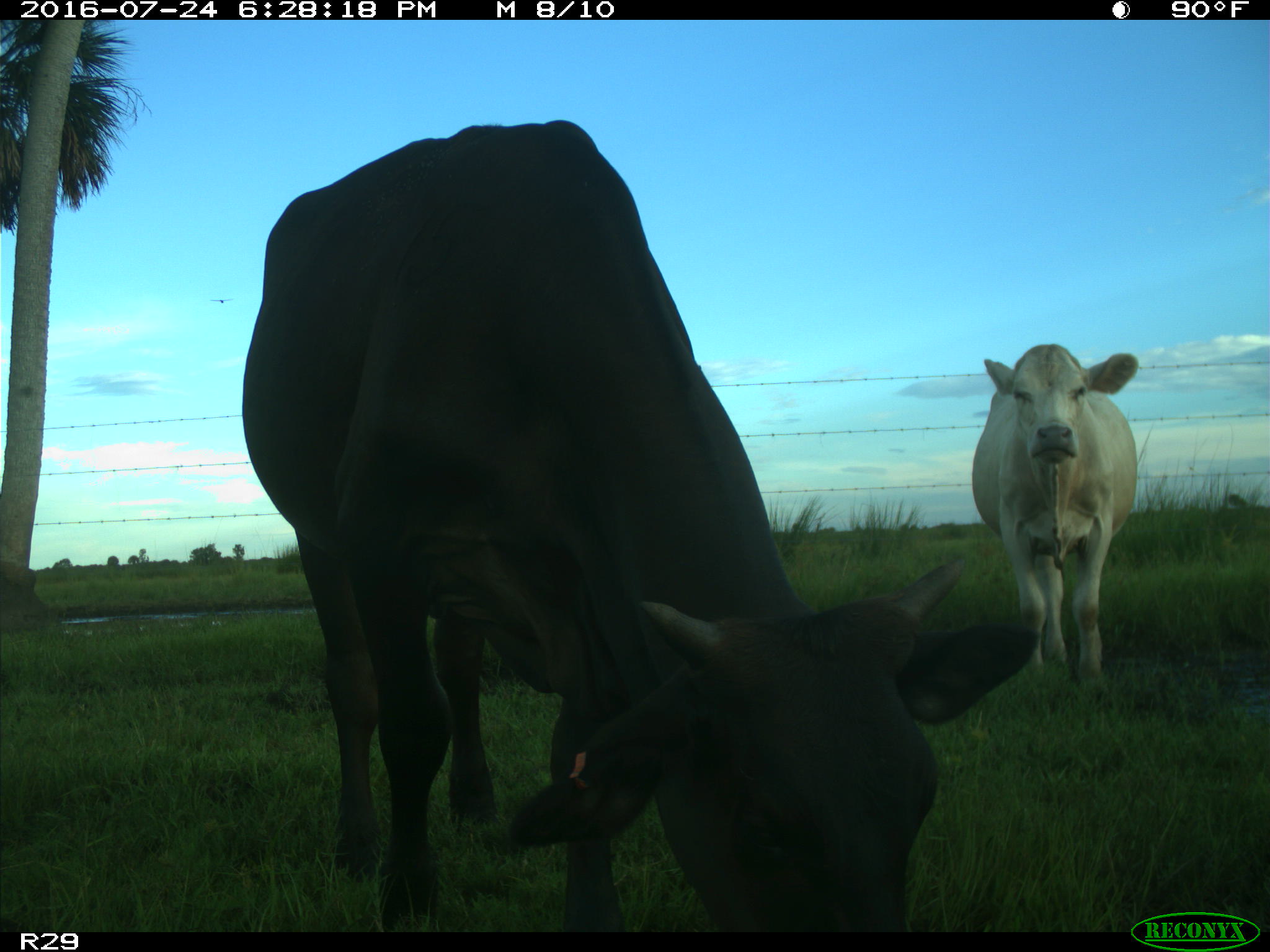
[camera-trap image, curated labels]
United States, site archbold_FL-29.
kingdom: Animalia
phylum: Chordata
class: Mammalia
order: Artiodactyla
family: Bovidae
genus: Bos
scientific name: Bos taurus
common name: domestic cow